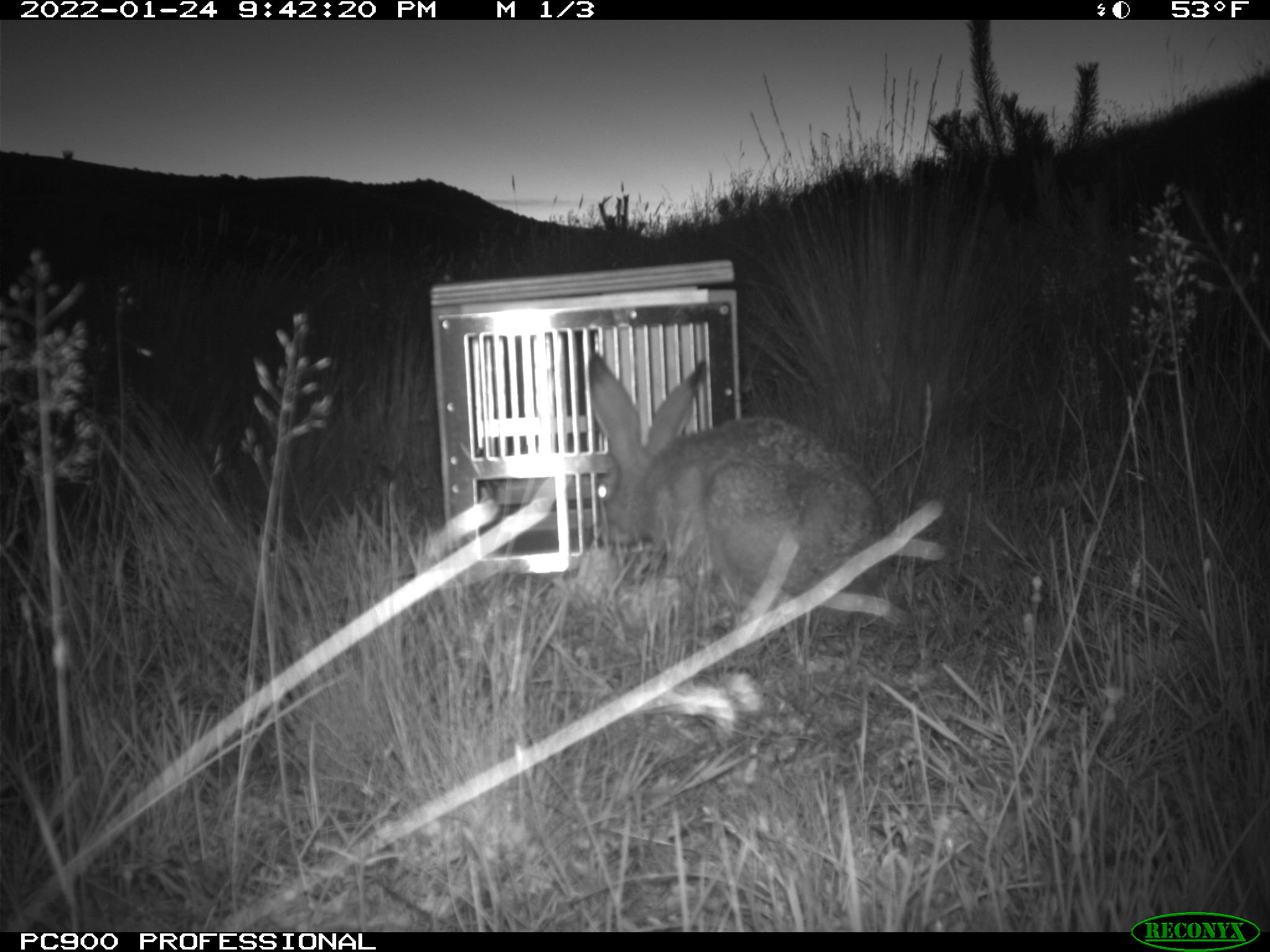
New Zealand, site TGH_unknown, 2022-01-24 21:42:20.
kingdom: Animalia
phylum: Chordata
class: Mammalia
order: Lagomorpha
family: Leporidae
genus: Lepus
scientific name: Lepus europaeus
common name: brown hare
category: hare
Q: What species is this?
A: Hare (brown hare) (Lepus europaeus).